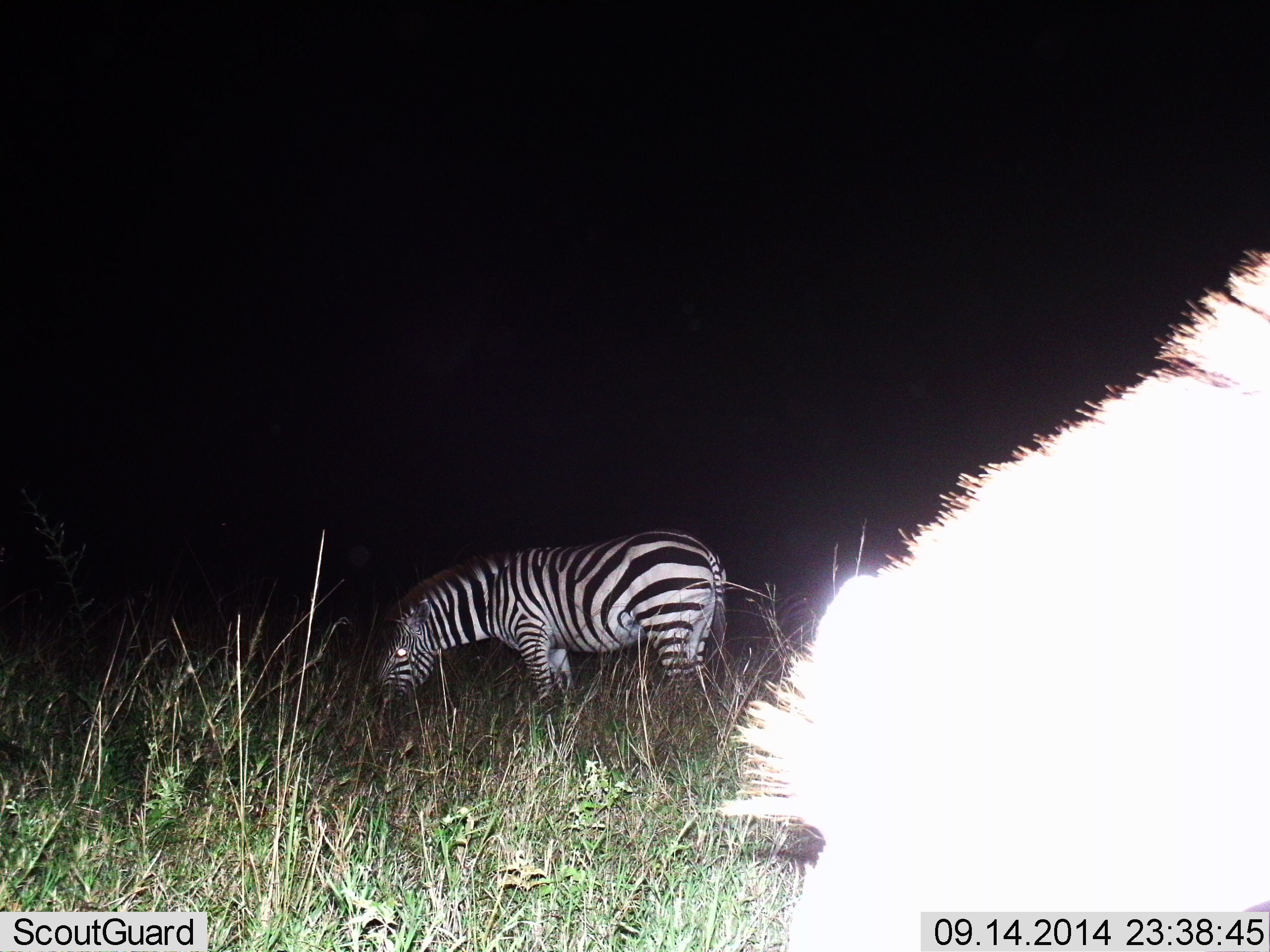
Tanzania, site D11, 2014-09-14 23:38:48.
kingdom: Animalia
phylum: Chordata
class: Mammalia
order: Perissodactyla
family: Equidae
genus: Equus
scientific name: Equus quagga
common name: plains zebra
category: zebra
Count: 2.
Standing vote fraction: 30%.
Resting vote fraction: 0%.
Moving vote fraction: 0%.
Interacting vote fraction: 0%.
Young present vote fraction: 0%.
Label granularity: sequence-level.